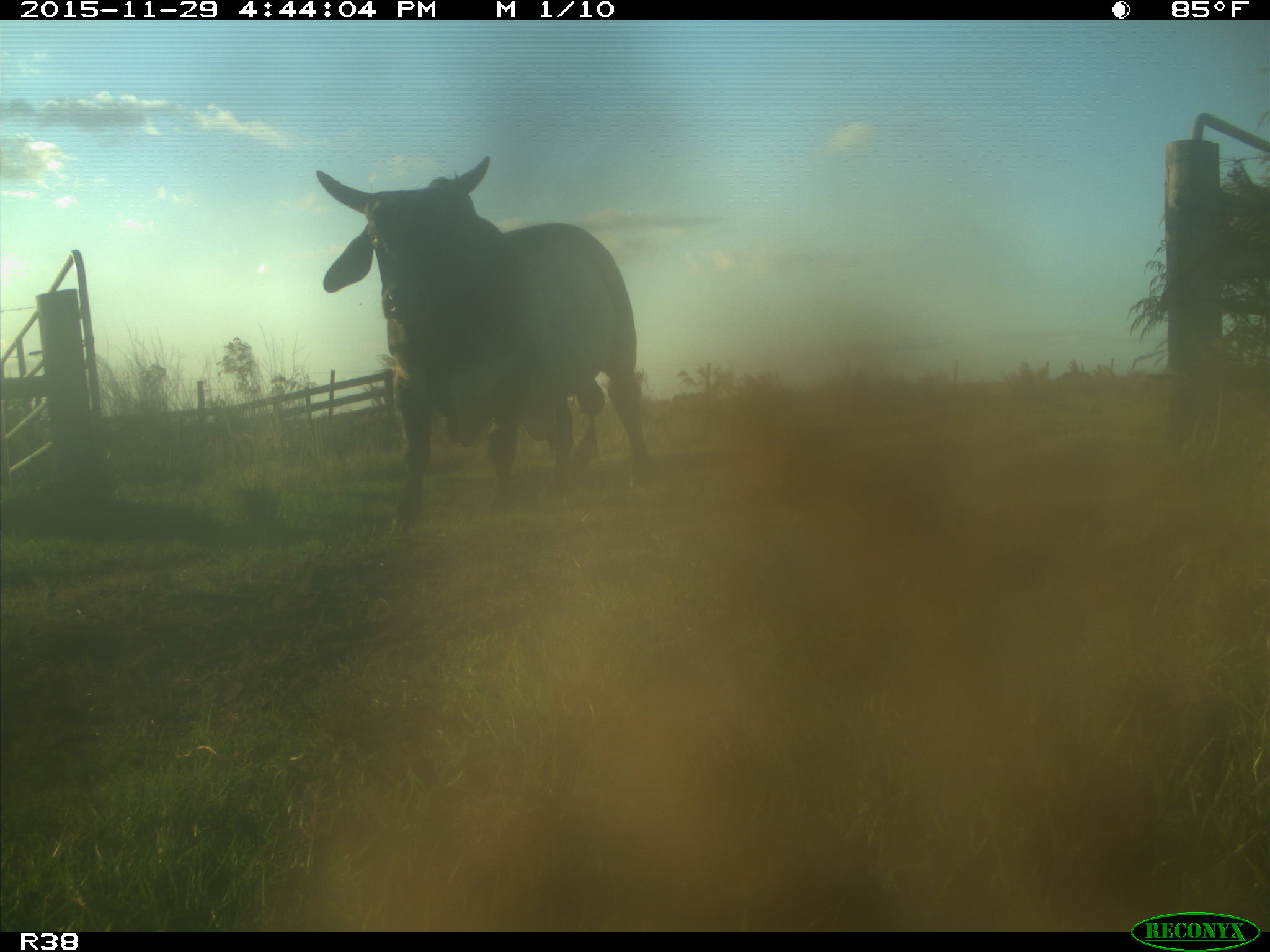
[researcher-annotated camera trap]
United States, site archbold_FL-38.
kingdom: Animalia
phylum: Chordata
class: Mammalia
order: Artiodactyla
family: Bovidae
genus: Bos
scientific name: Bos taurus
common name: domestic cow